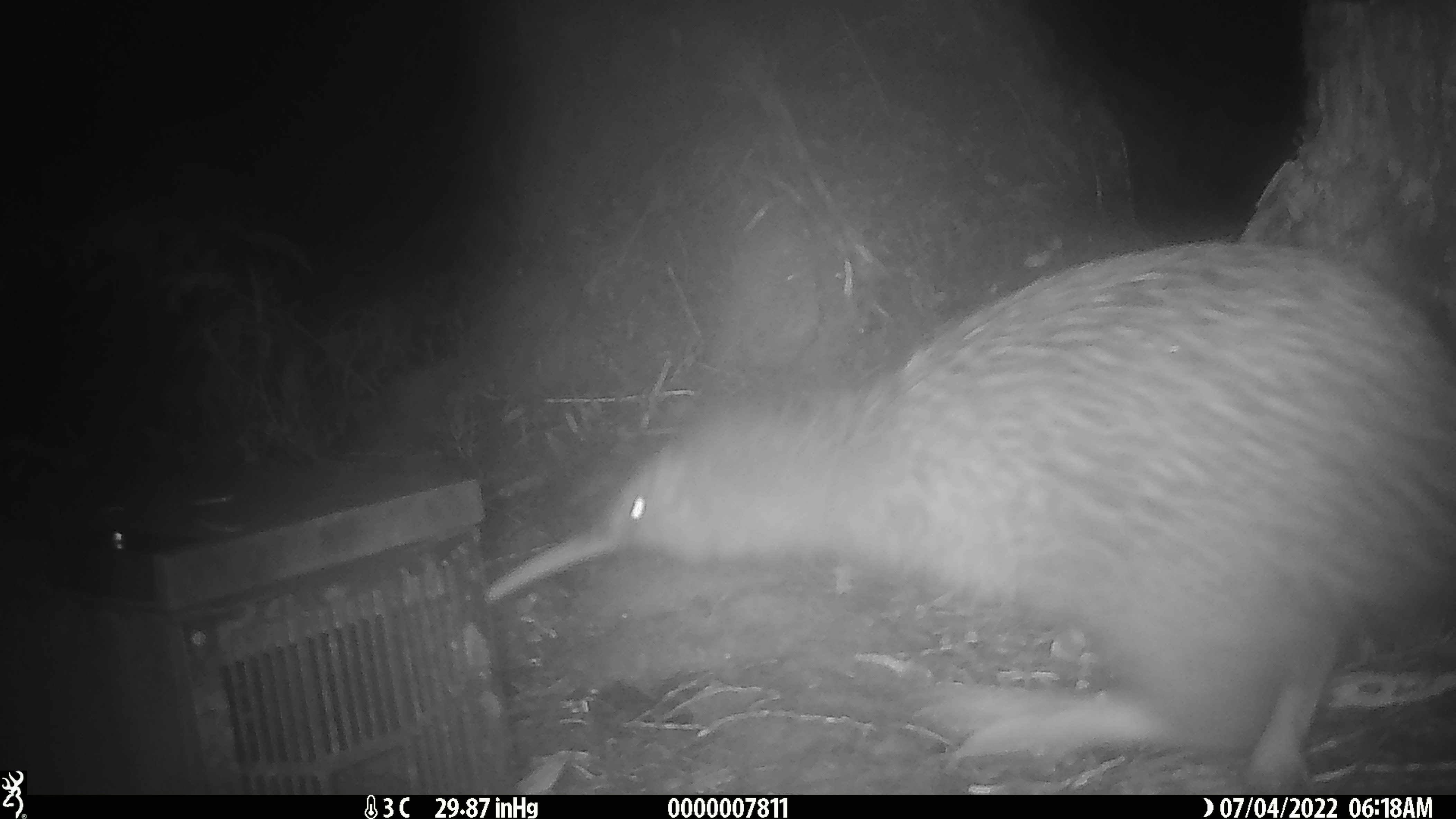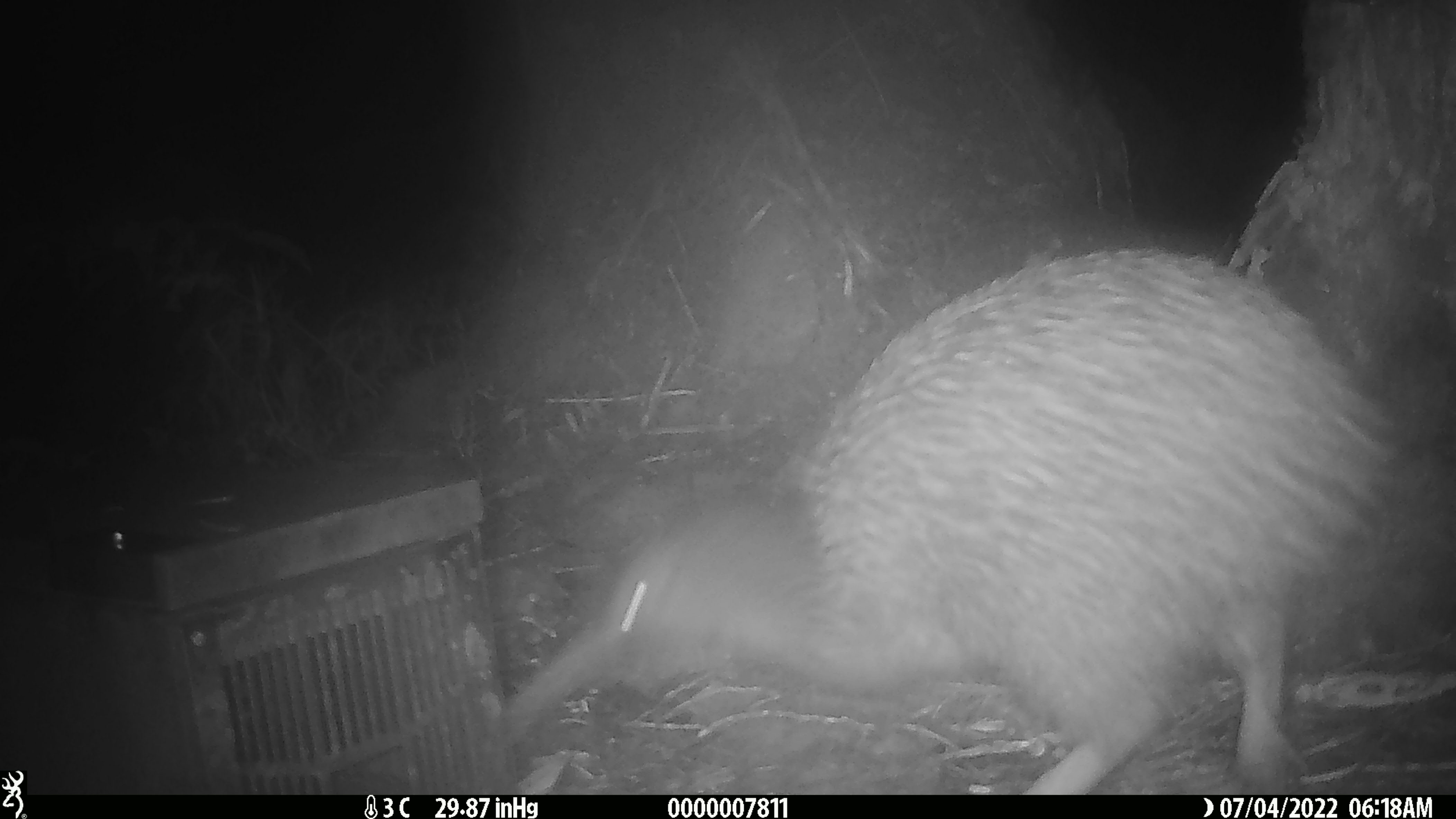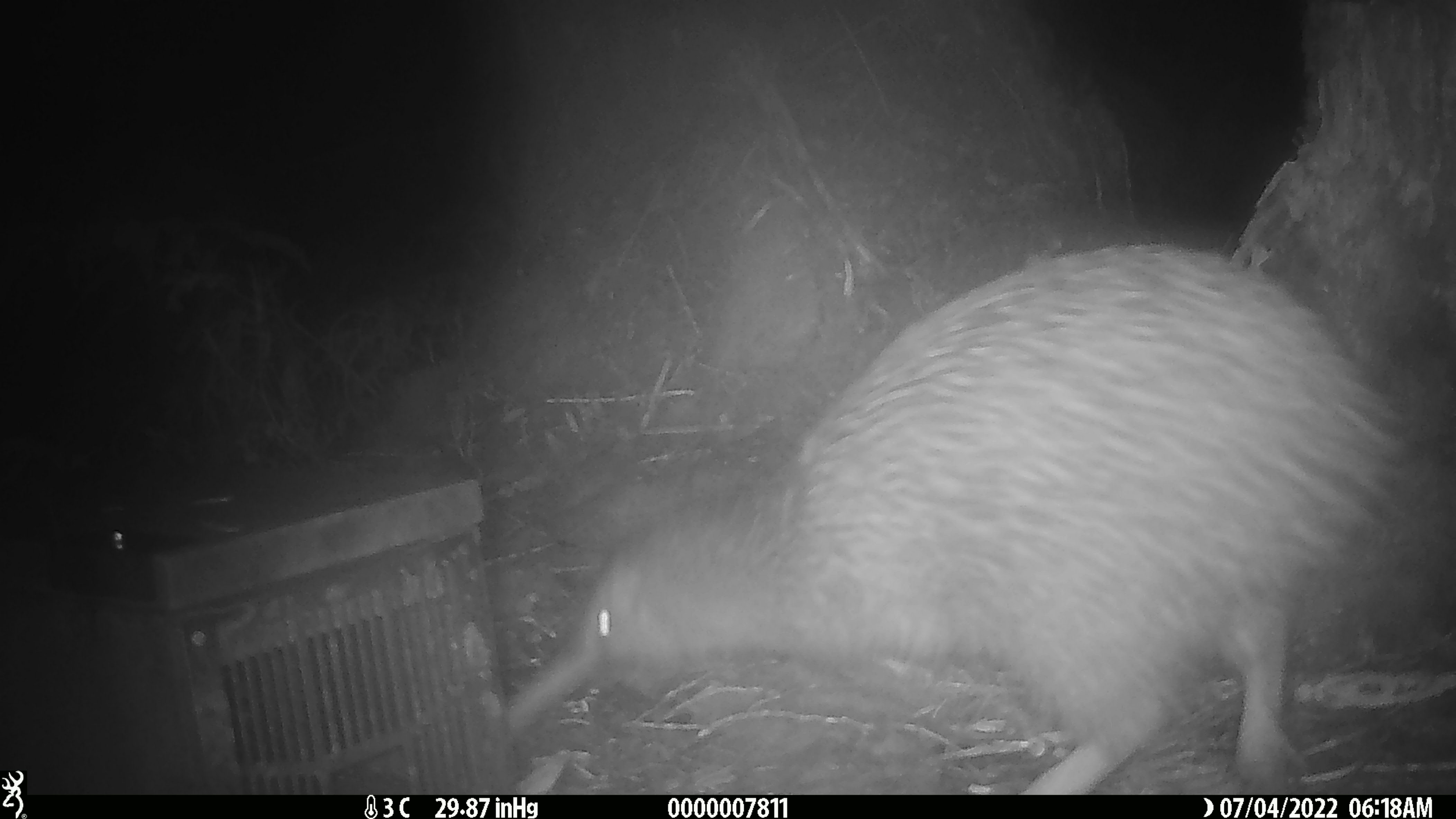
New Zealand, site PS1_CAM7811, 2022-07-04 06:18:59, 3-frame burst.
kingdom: Animalia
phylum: Chordata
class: Aves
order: Apterygiformes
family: Apterygidae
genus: Apteryx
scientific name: Apteryx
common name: kiwi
Kiwi (Apteryx).